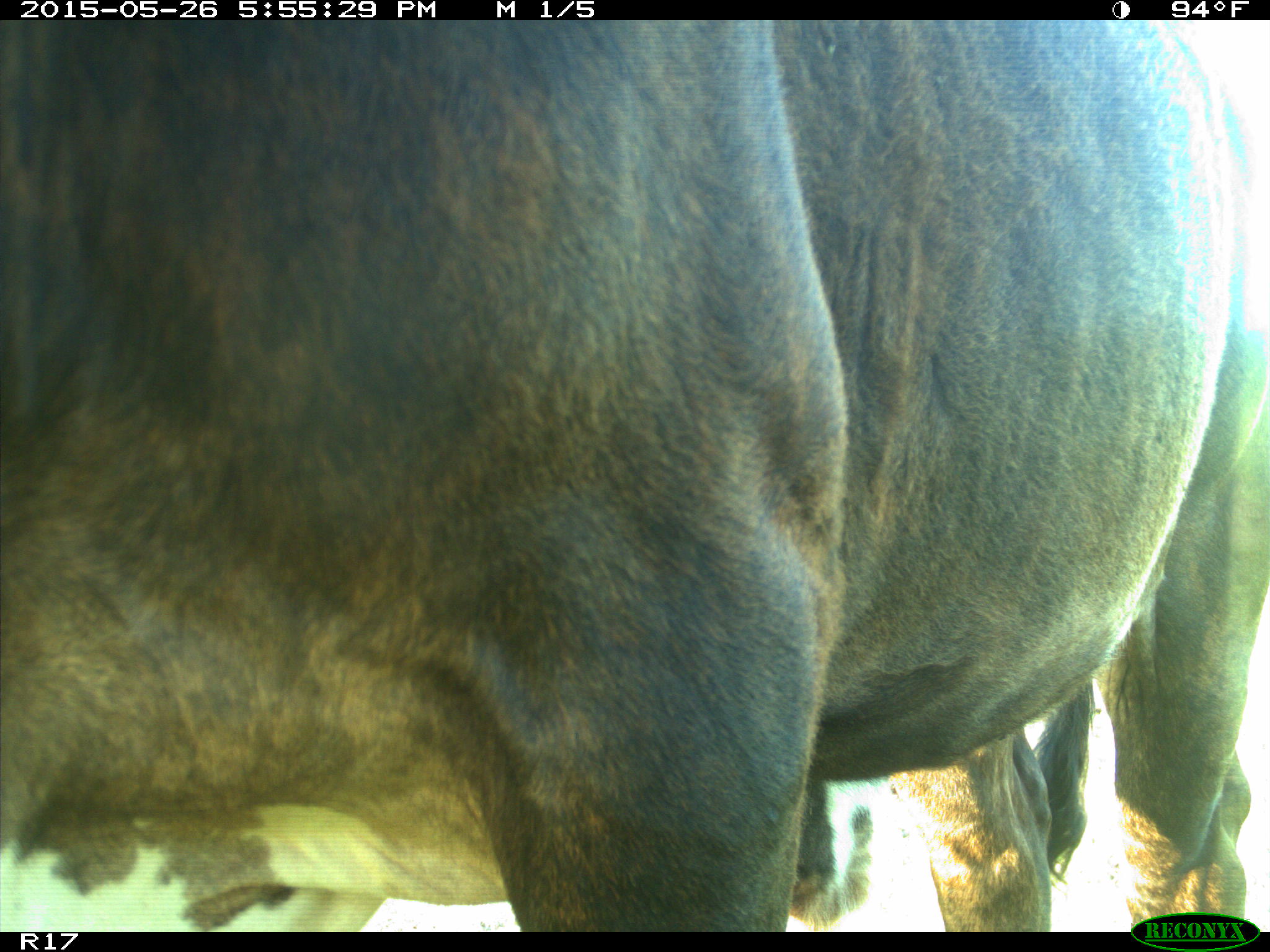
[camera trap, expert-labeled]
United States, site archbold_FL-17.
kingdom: Animalia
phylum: Chordata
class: Mammalia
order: Artiodactyla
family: Bovidae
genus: Bos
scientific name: Bos taurus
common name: domestic cow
Bos taurus (domestic cow).